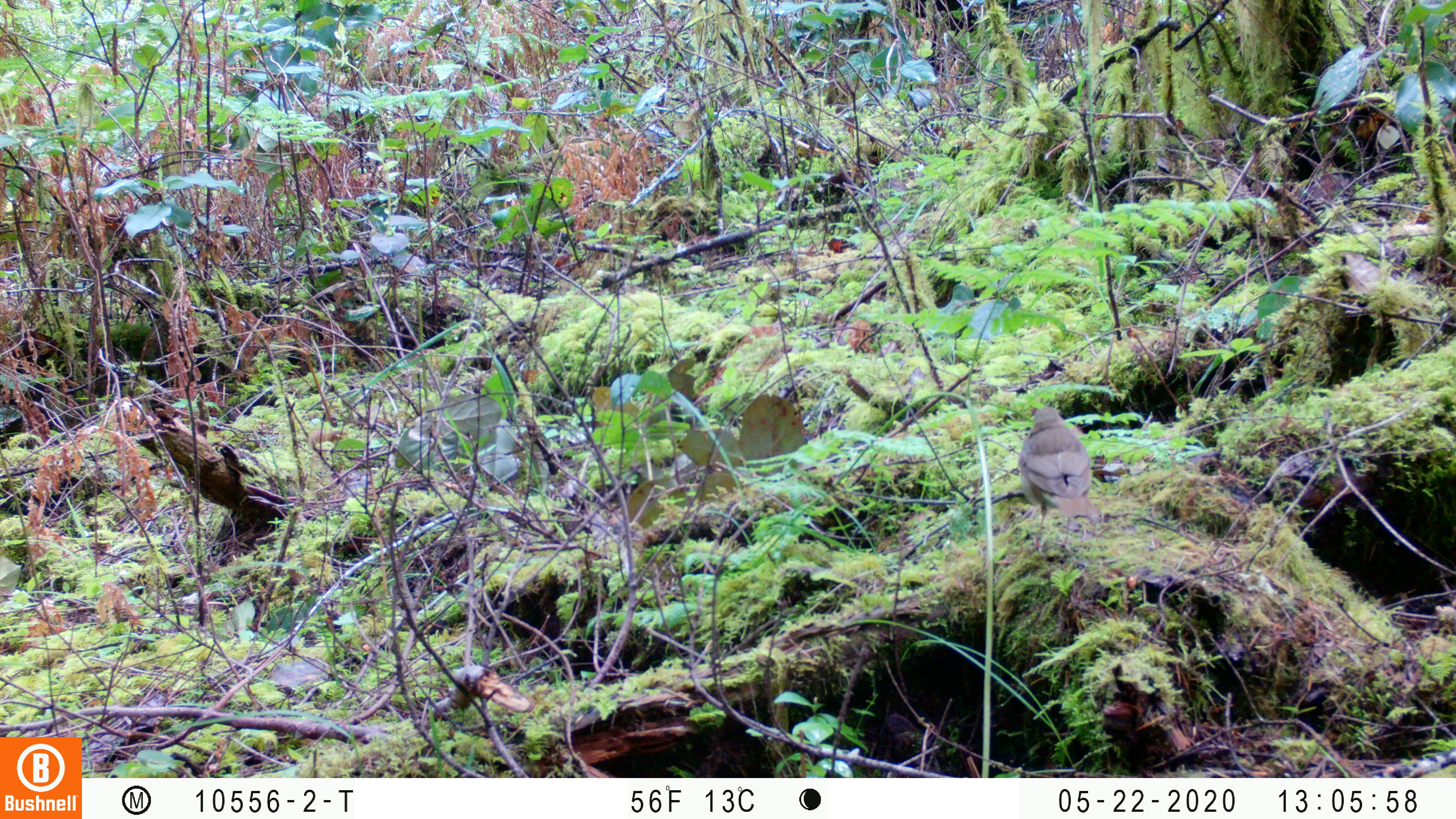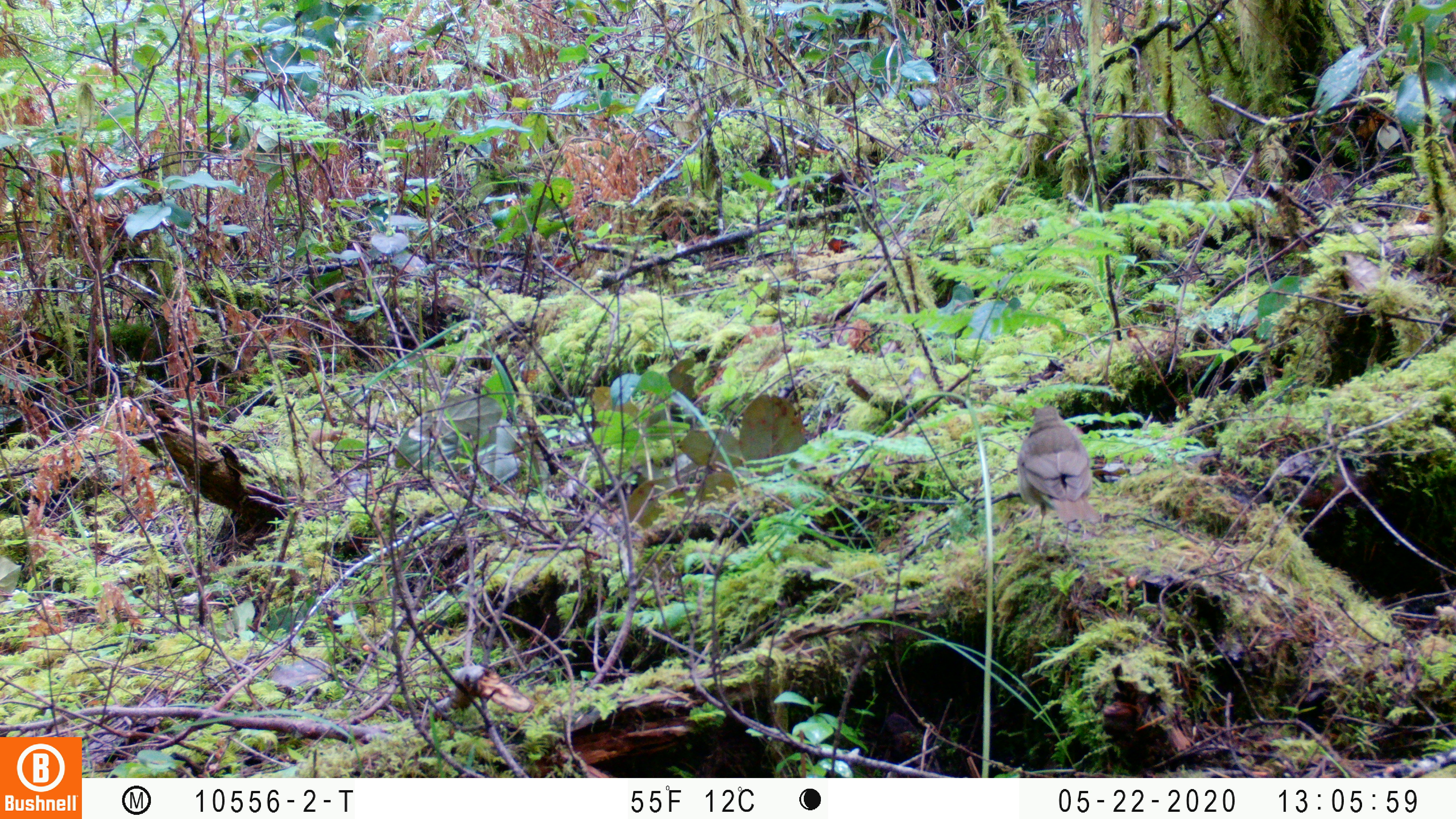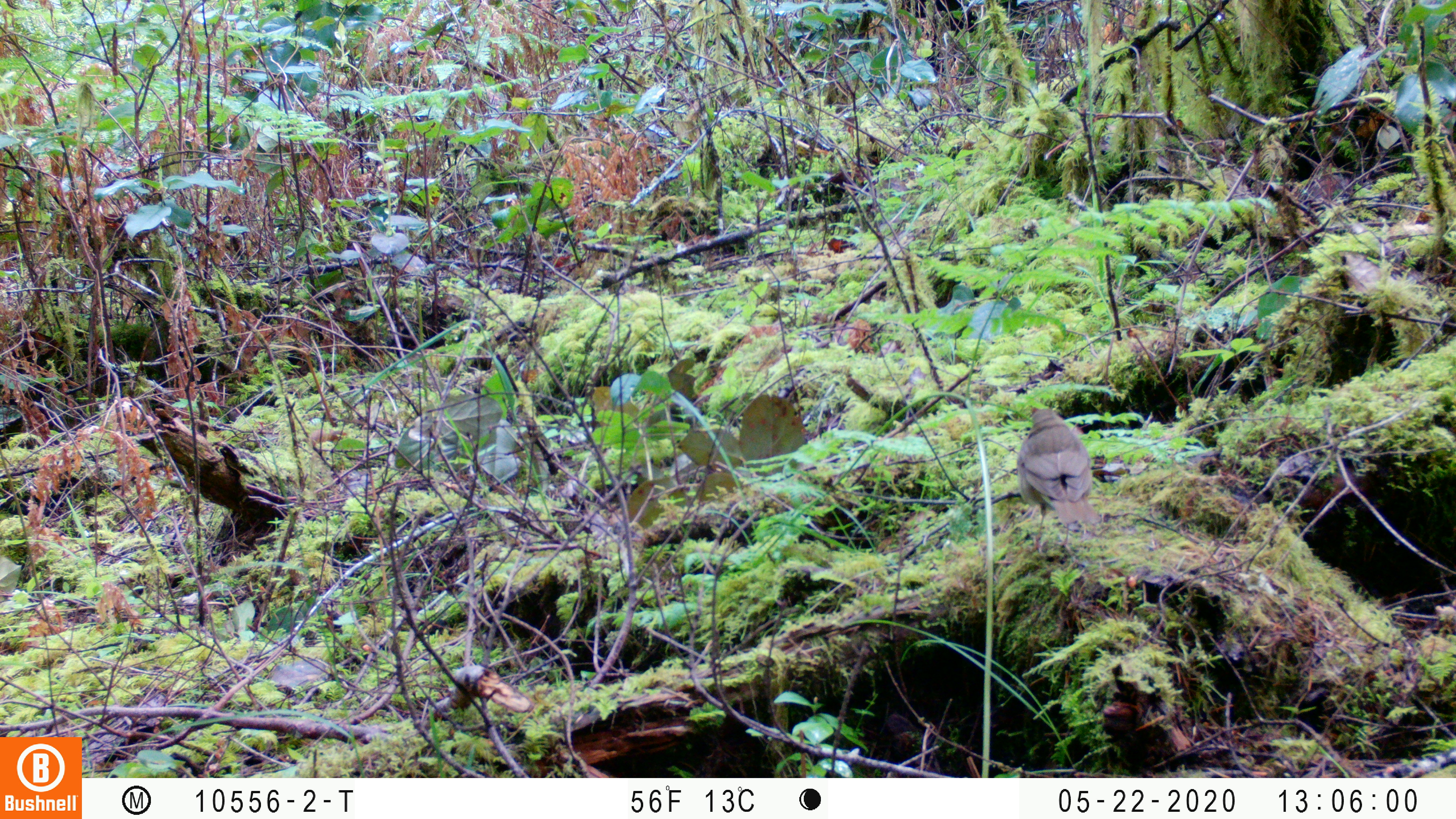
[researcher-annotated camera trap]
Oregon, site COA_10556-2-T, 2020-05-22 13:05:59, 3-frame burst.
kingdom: Animalia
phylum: Chordata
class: Aves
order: Passeriformes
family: Turdidae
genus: Catharus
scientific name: Catharus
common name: brown thrushes and nightingale-thrushes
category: catharus species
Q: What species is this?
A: Catharus species (brown thrushes and nightingale-thrushes) (Catharus).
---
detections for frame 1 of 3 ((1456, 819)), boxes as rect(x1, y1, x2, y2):
catharus species: rect(1013, 399, 1105, 560)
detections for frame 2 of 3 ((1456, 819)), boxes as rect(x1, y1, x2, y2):
catharus species: rect(1012, 402, 1104, 565)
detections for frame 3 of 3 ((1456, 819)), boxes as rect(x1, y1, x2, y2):
catharus species: rect(1015, 399, 1108, 566)